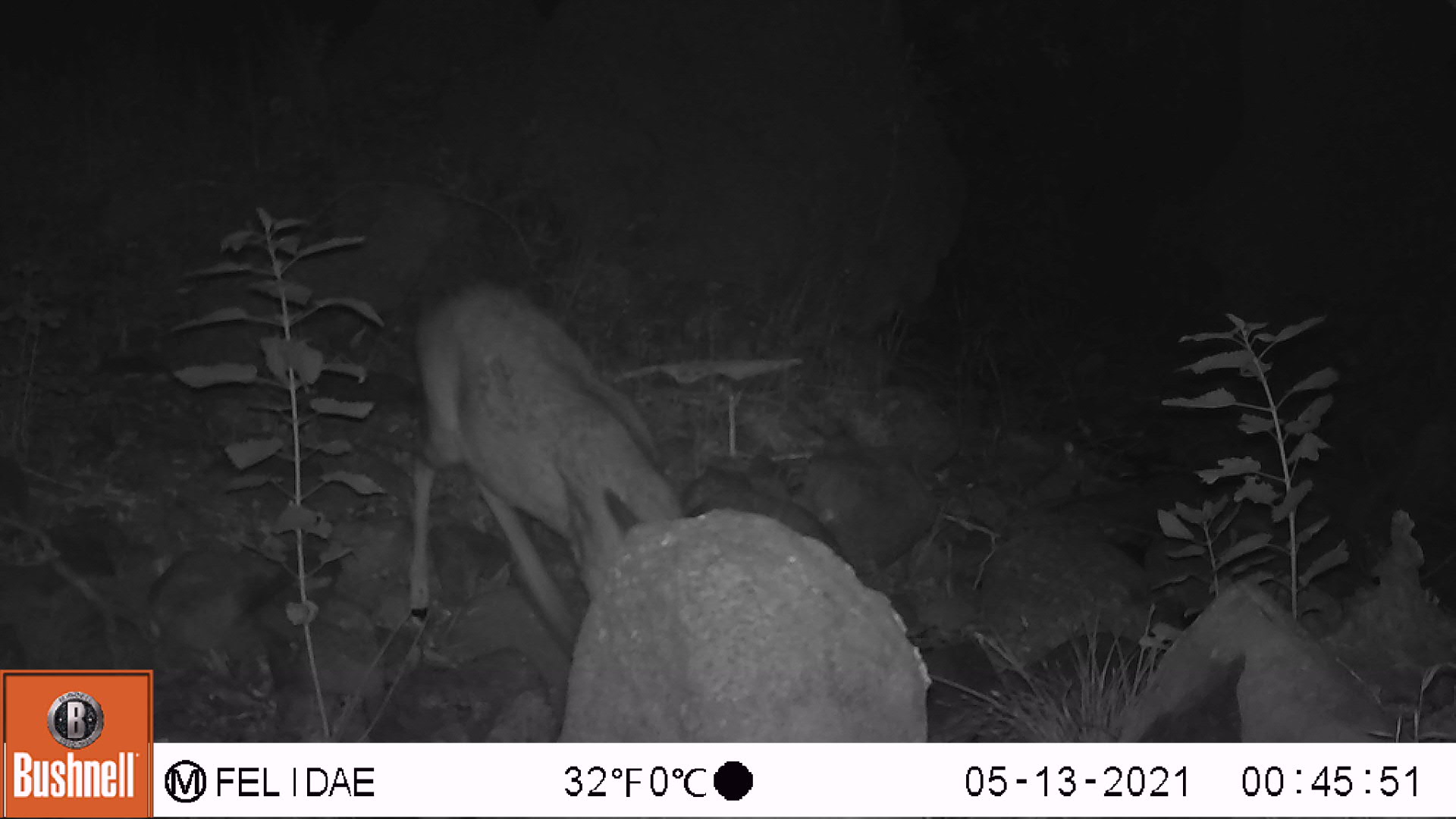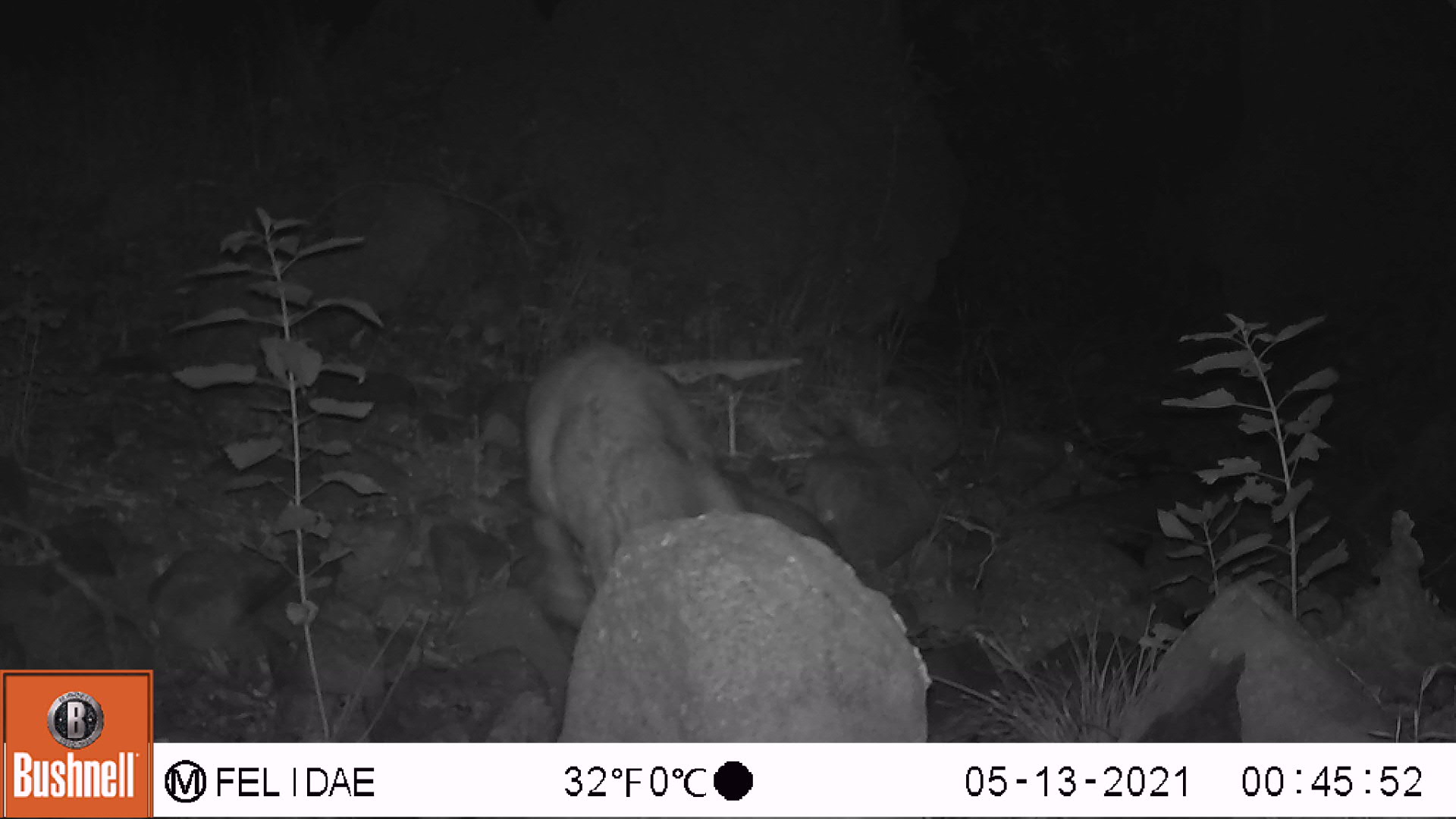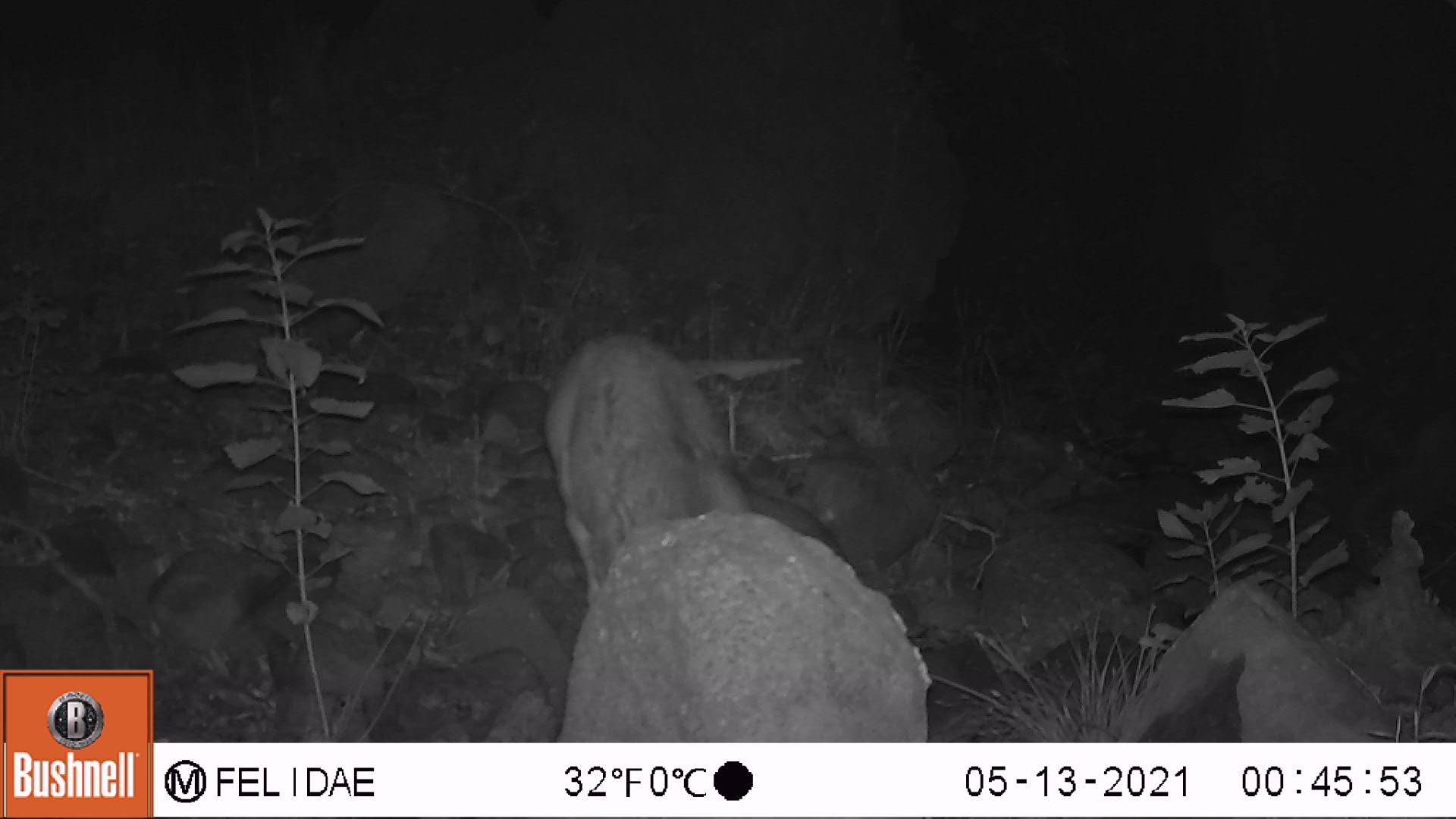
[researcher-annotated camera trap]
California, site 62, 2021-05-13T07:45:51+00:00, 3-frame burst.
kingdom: Animalia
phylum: Chordata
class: Mammalia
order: Artiodactyla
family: Cervidae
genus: Odocoileus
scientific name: Odocoileus hemionus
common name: mule deer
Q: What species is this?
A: Mule deer (Odocoileus hemionus).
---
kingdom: Animalia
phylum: Chordata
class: Mammalia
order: Carnivora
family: Felidae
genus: Puma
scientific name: Puma concolor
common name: puma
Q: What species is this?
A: Puma (Puma concolor).